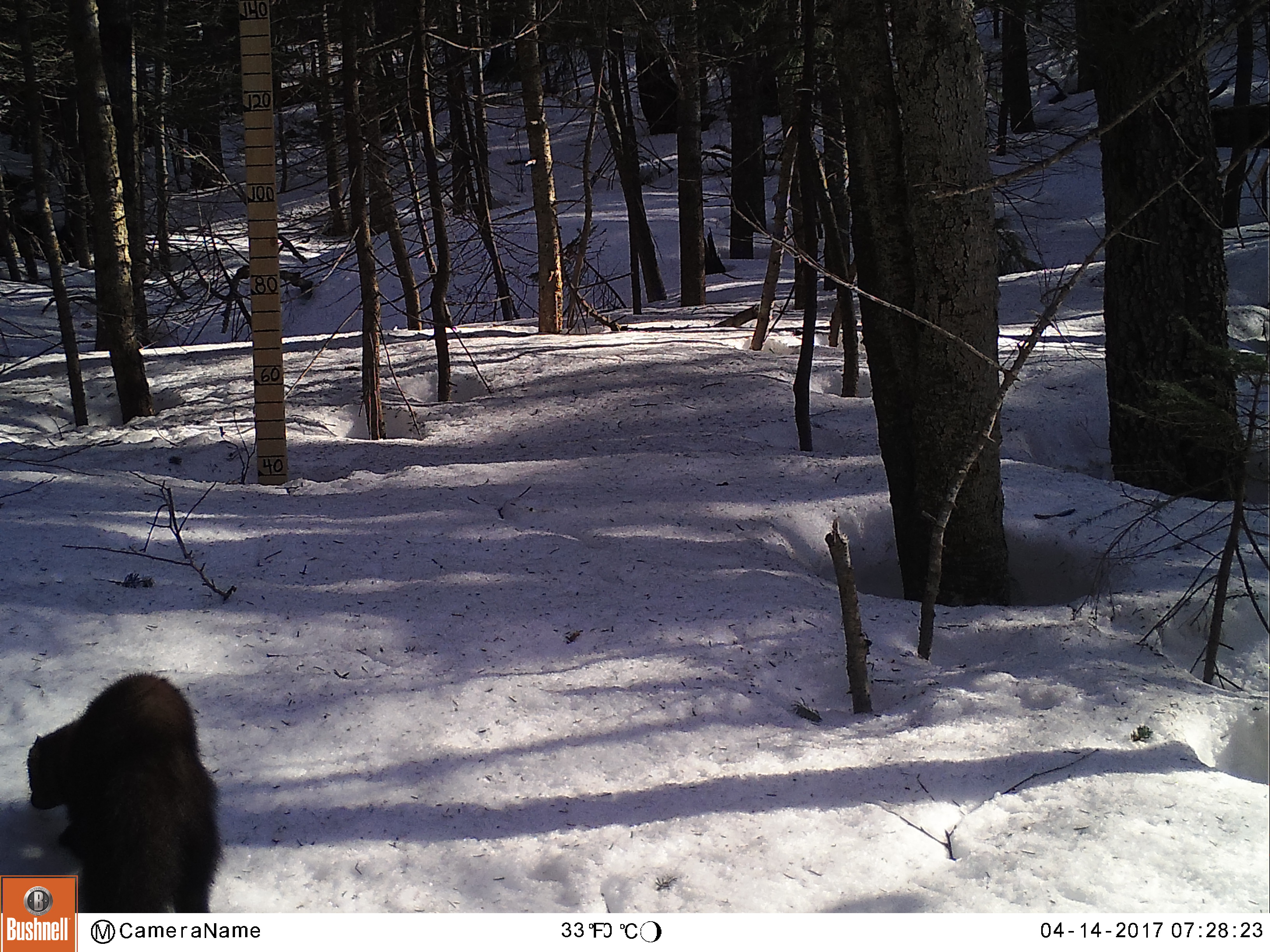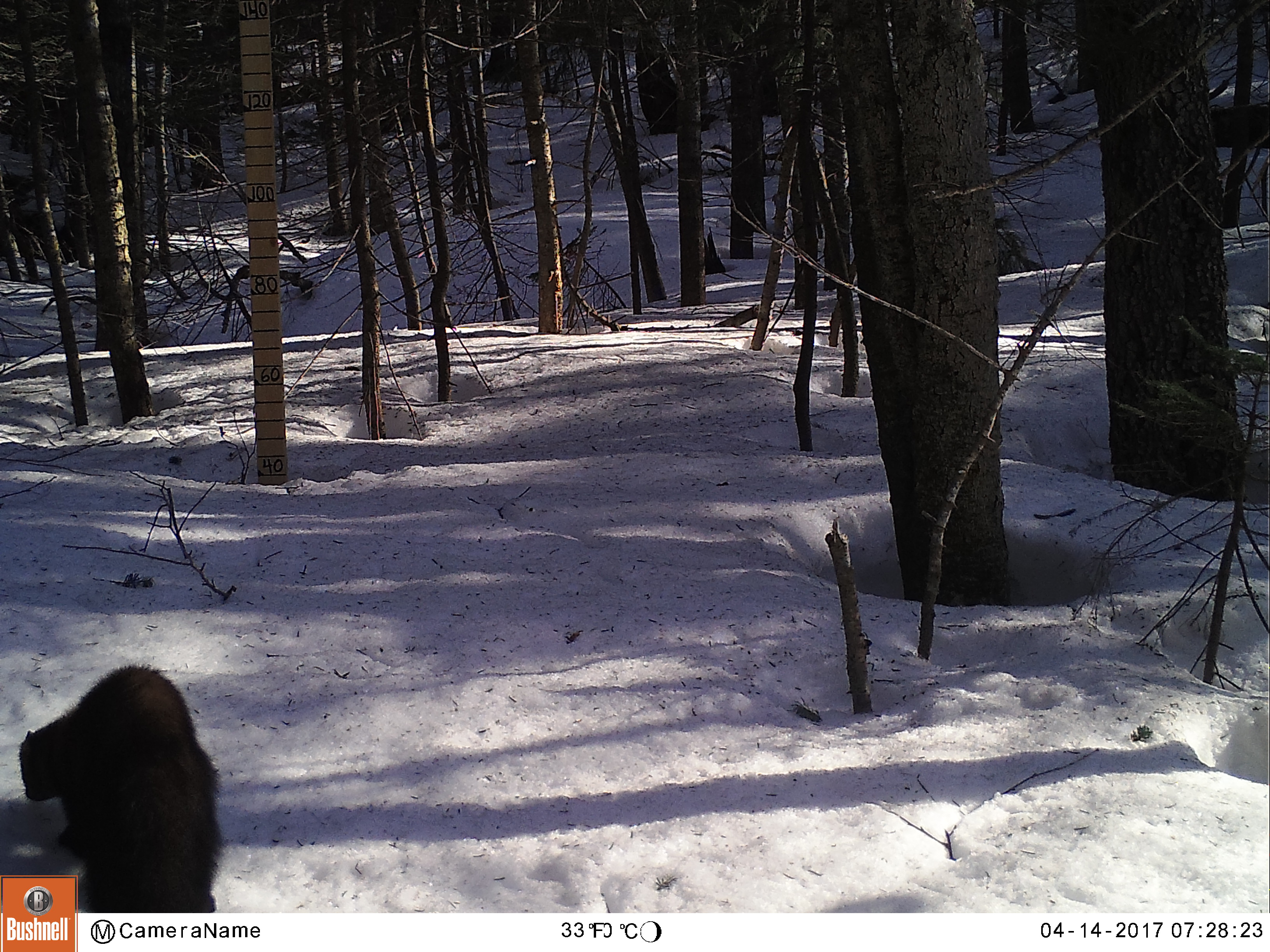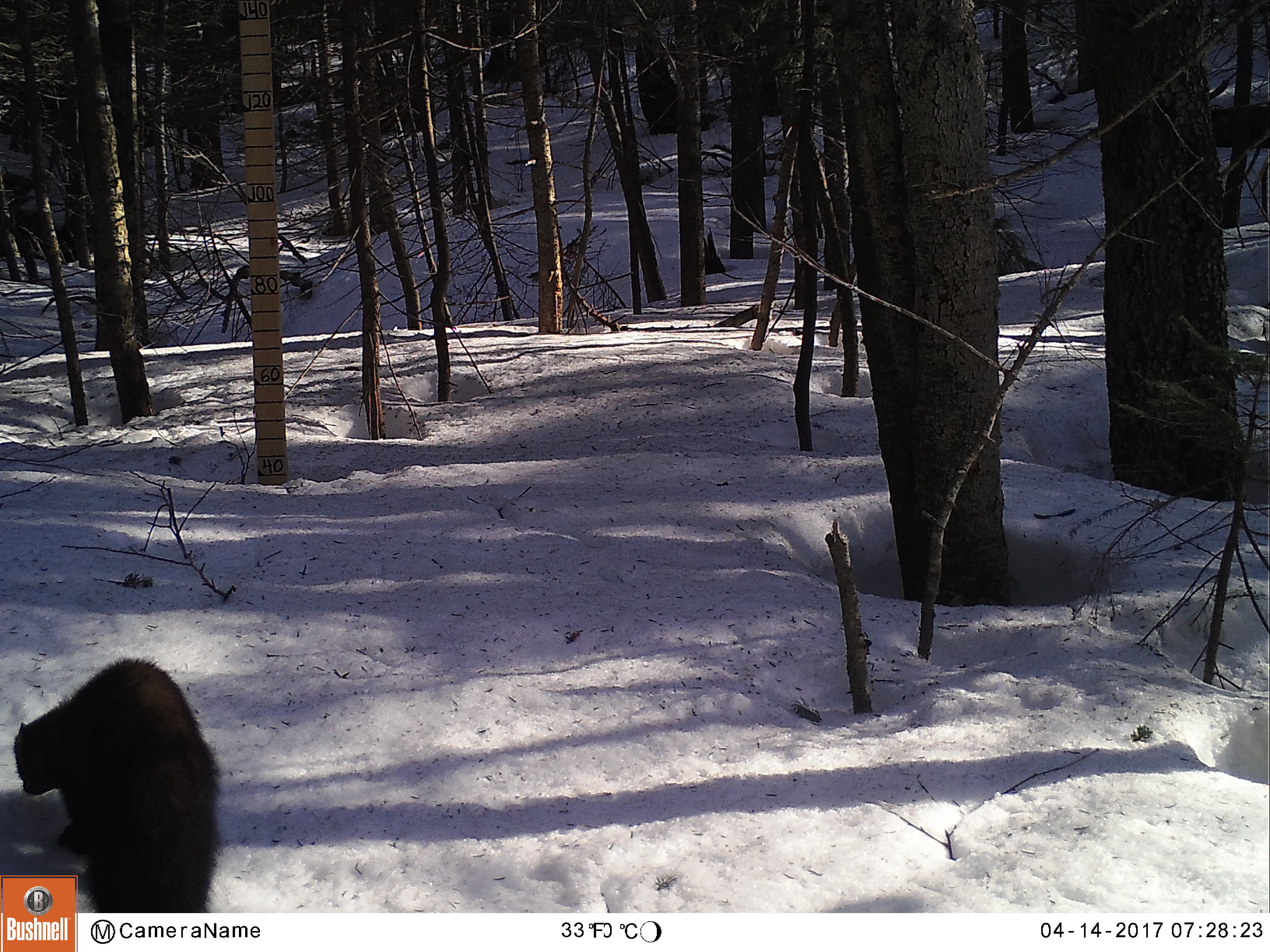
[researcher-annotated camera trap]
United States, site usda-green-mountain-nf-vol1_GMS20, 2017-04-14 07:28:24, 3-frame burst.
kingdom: Animalia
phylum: Chordata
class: Mammalia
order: Carnivora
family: Mustelidae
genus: Pekania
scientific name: Pekania pennanti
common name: fisher